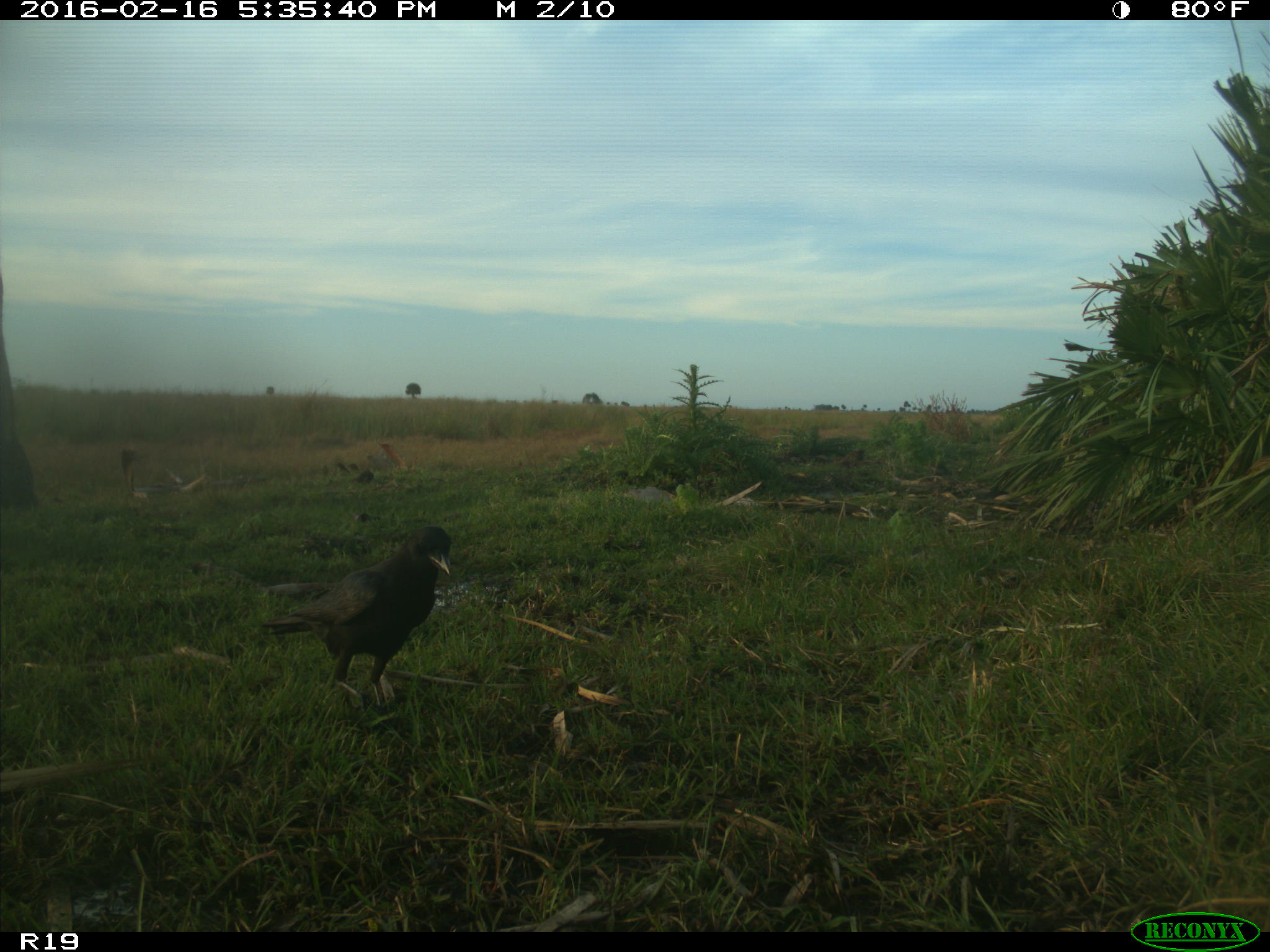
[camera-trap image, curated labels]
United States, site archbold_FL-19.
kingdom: Animalia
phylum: Chordata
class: Aves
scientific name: Aves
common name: birds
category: unidentified bird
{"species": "unidentified bird (birds) (Aves)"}